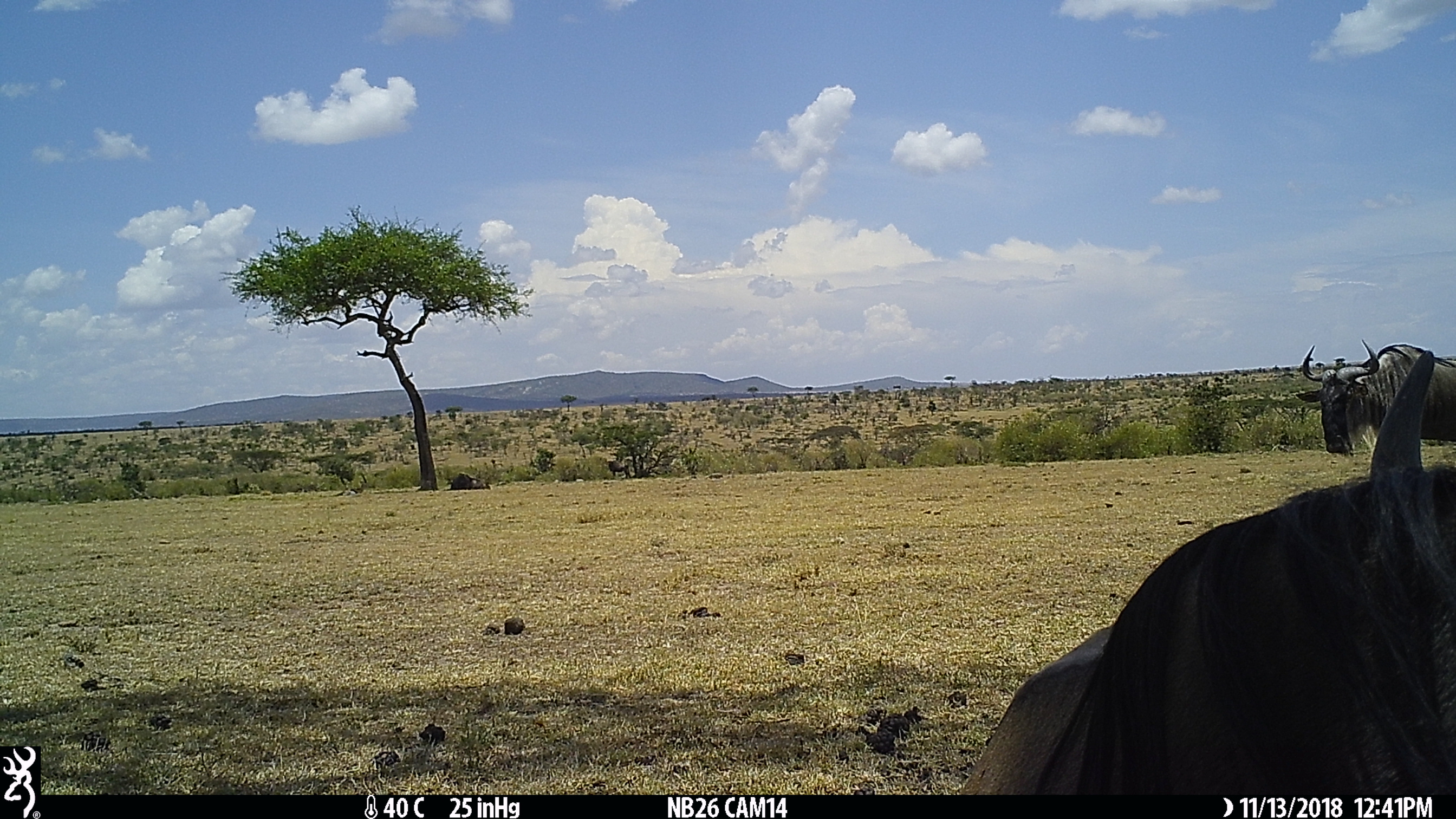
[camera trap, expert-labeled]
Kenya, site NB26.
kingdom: Animalia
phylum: Chordata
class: Mammalia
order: Artiodactyla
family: Bovidae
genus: Connochaetes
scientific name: Connochaetes taurinus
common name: blue wildebeest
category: wildebeest